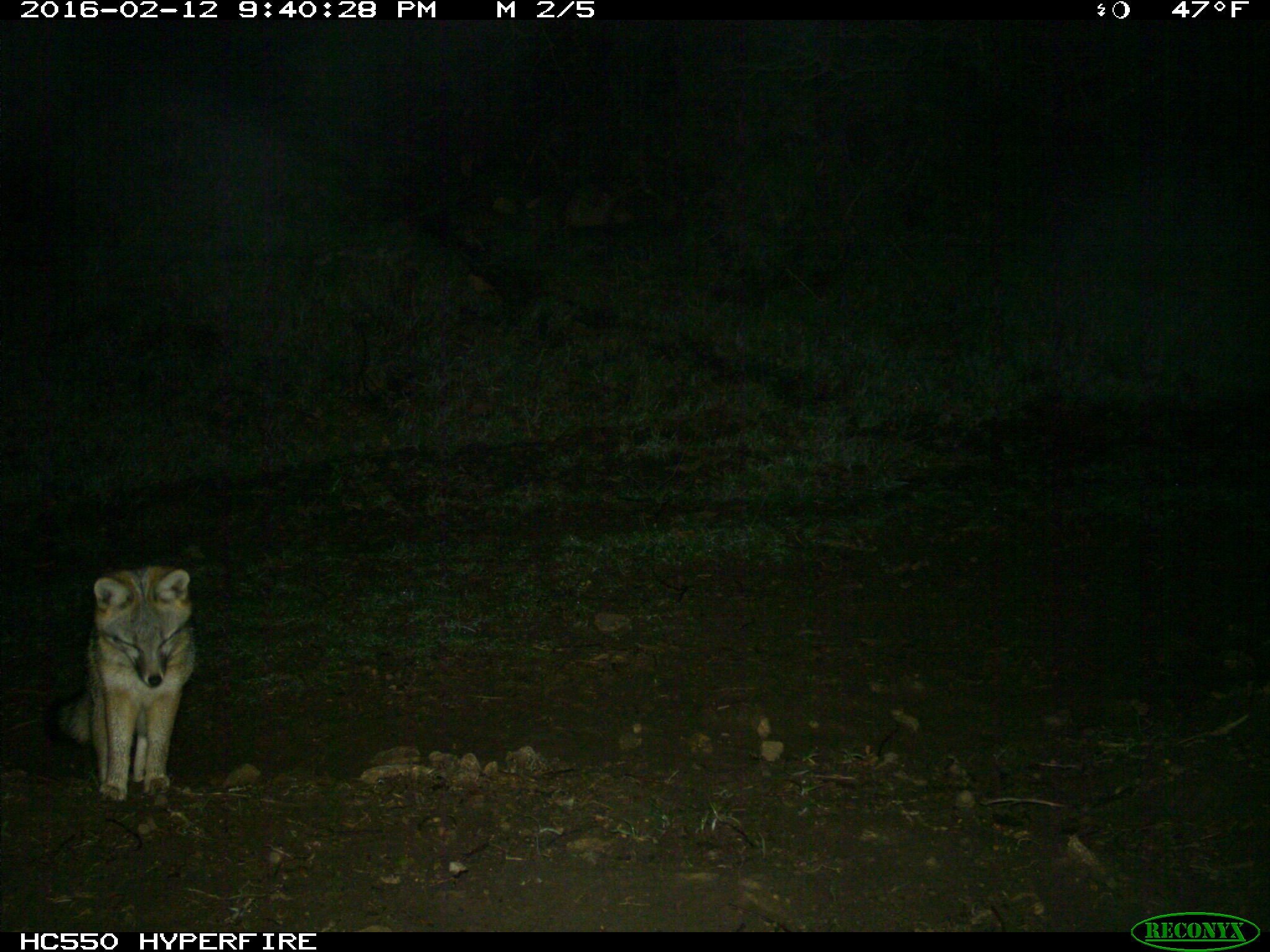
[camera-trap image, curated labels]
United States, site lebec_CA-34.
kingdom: Animalia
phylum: Chordata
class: Mammalia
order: Carnivora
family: Canidae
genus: Urocyon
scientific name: Urocyon cinereoargenteus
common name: gray fox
Urocyon cinereoargenteus (gray fox).